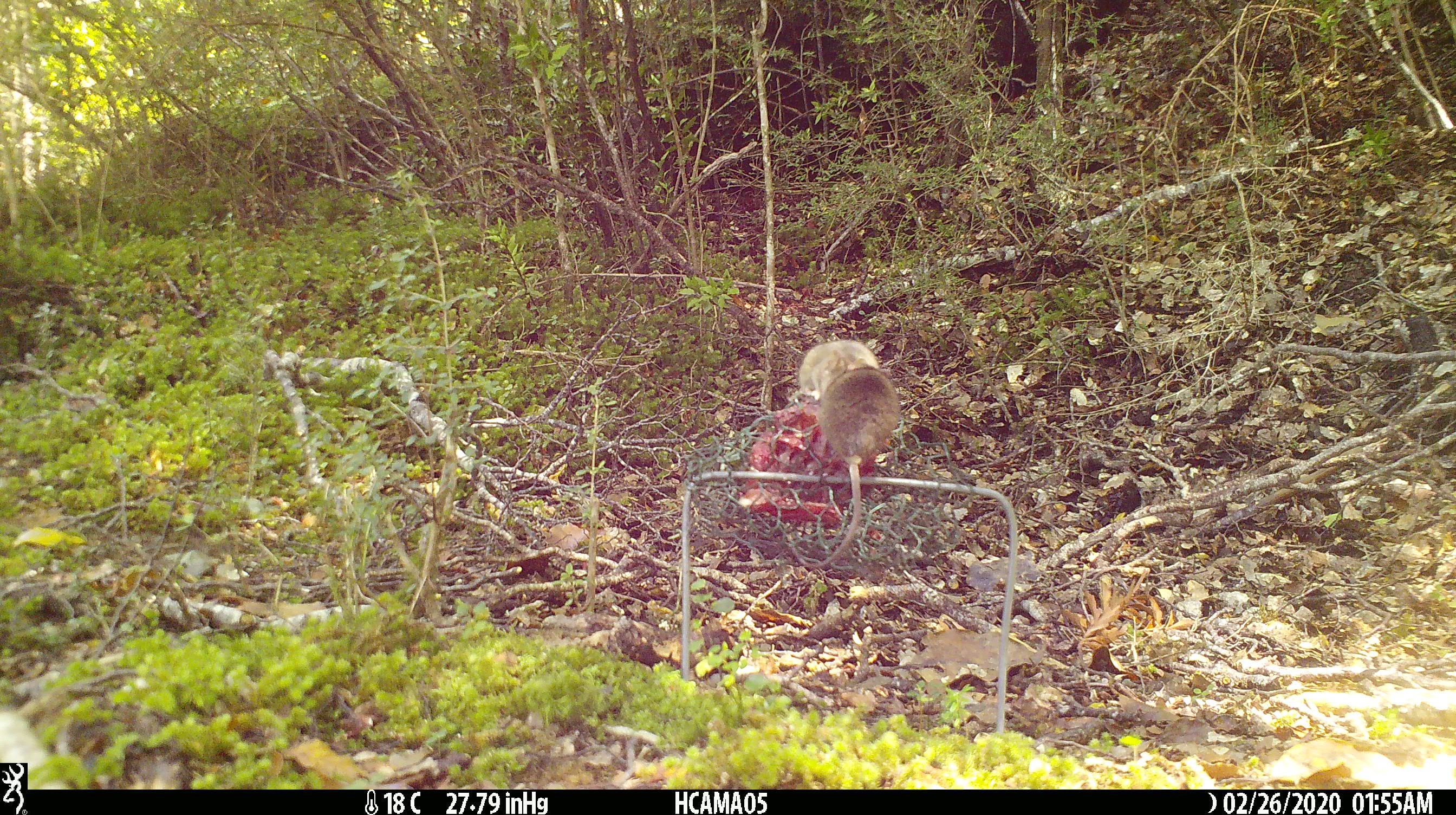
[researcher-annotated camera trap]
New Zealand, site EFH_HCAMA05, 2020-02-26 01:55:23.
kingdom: Animalia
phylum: Chordata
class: Mammalia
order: Rodentia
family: Muridae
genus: Mus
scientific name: Mus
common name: mouse